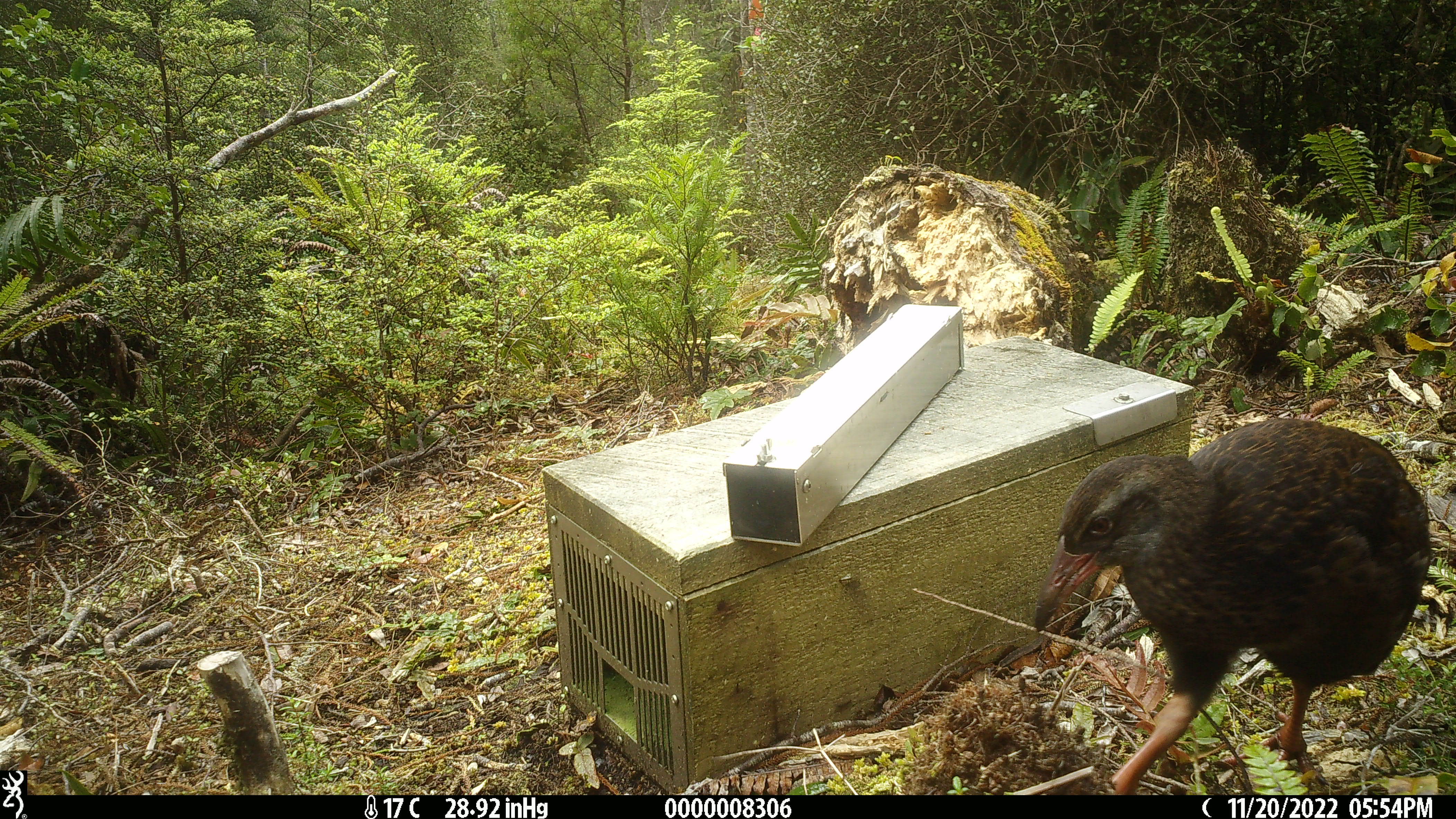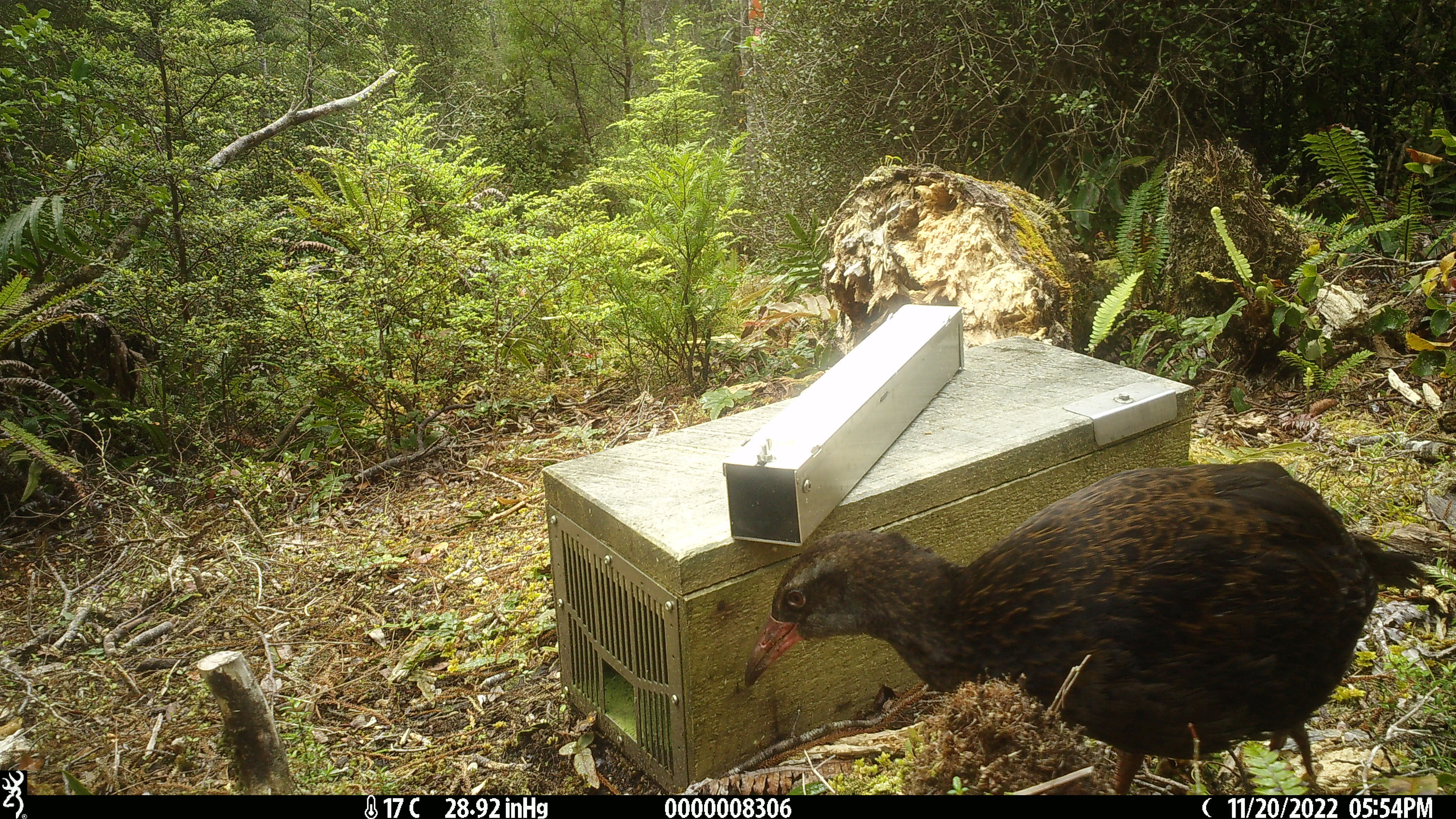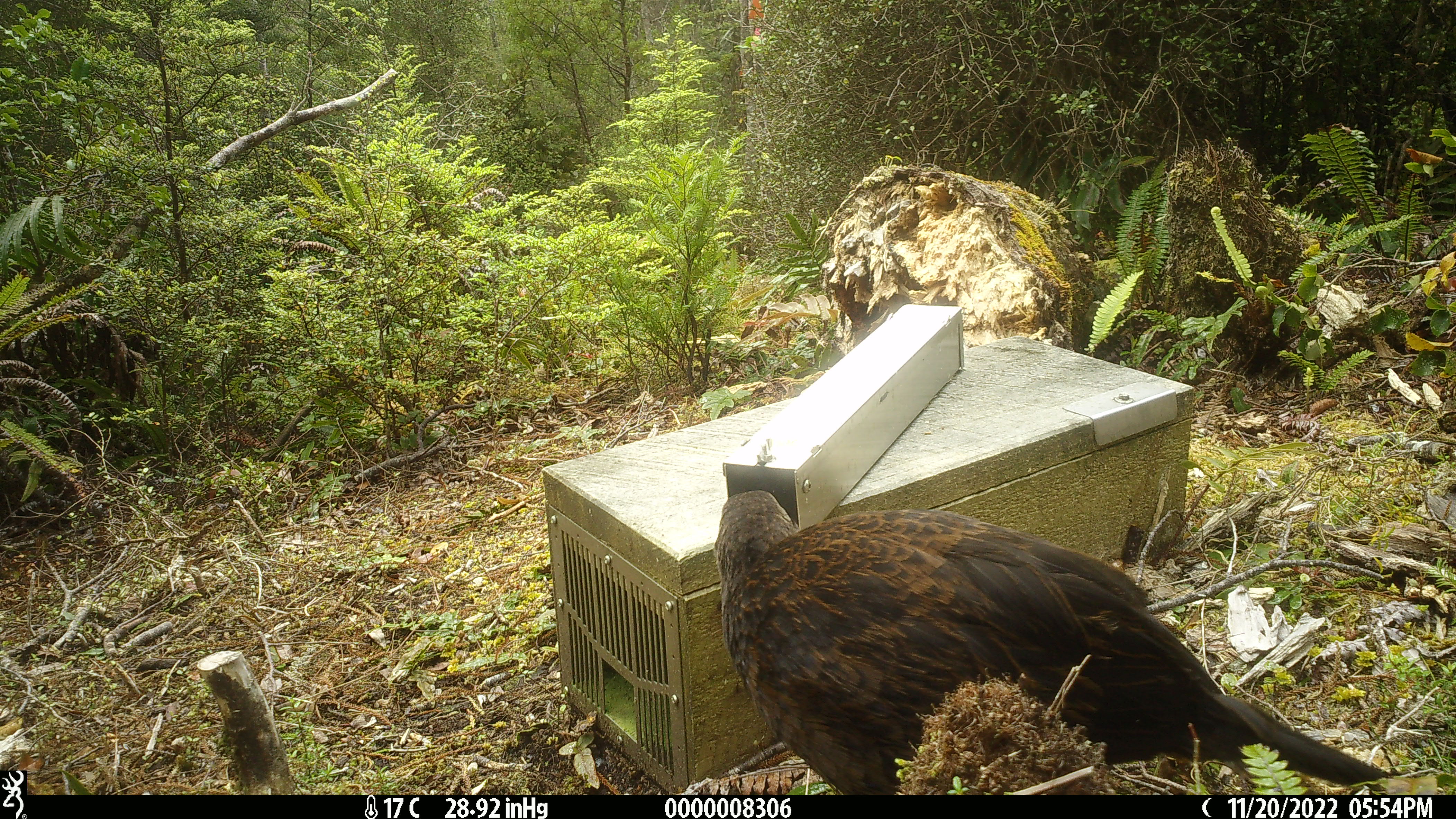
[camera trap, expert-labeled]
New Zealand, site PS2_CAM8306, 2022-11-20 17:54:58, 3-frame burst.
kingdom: Animalia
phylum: Chordata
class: Aves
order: Gruiformes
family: Rallidae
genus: Gallirallus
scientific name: Gallirallus australis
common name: weka